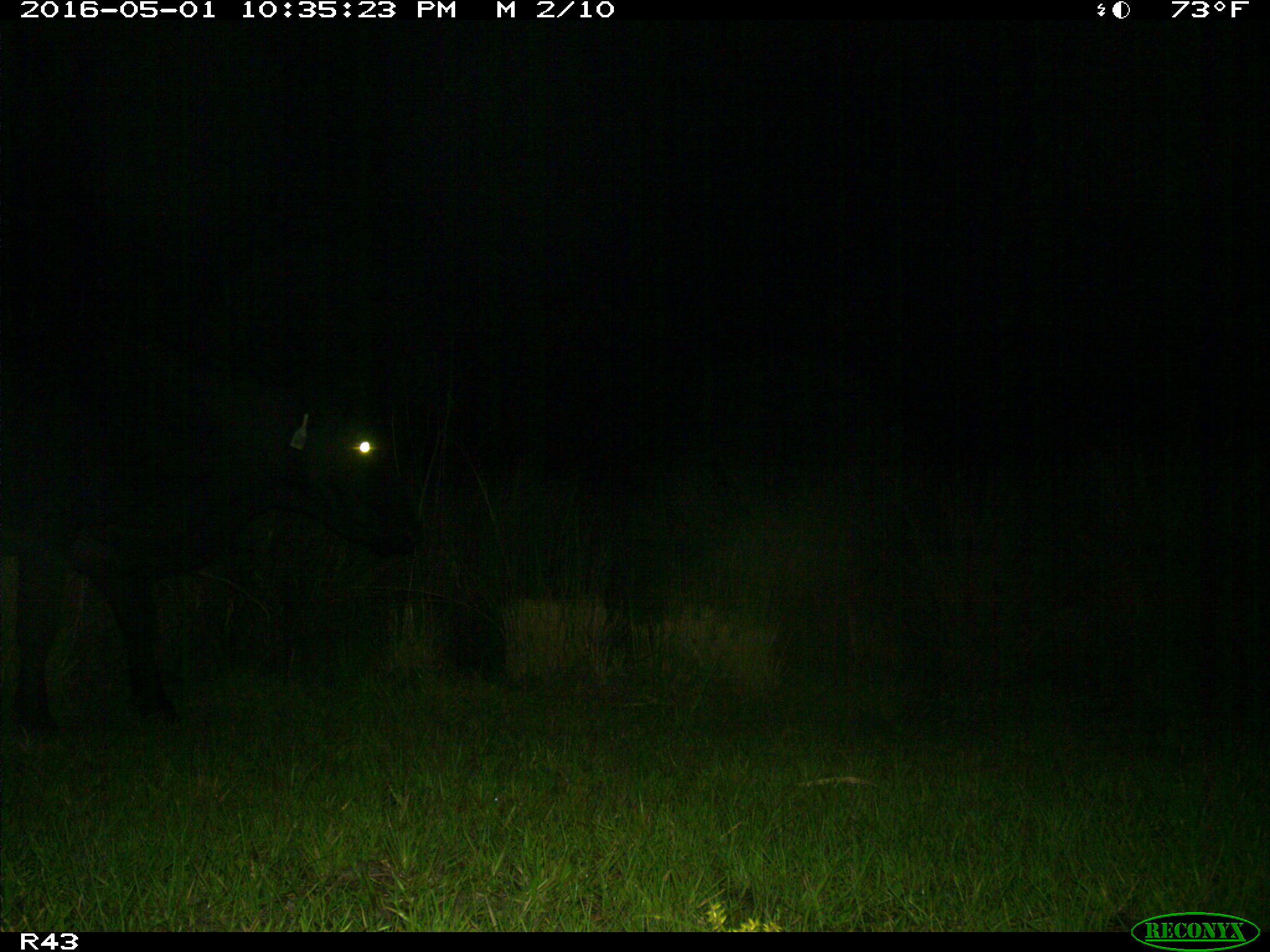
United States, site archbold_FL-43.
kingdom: Animalia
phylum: Chordata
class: Mammalia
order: Artiodactyla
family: Bovidae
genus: Bos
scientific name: Bos taurus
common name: domestic cow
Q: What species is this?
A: Bos taurus (domestic cow).